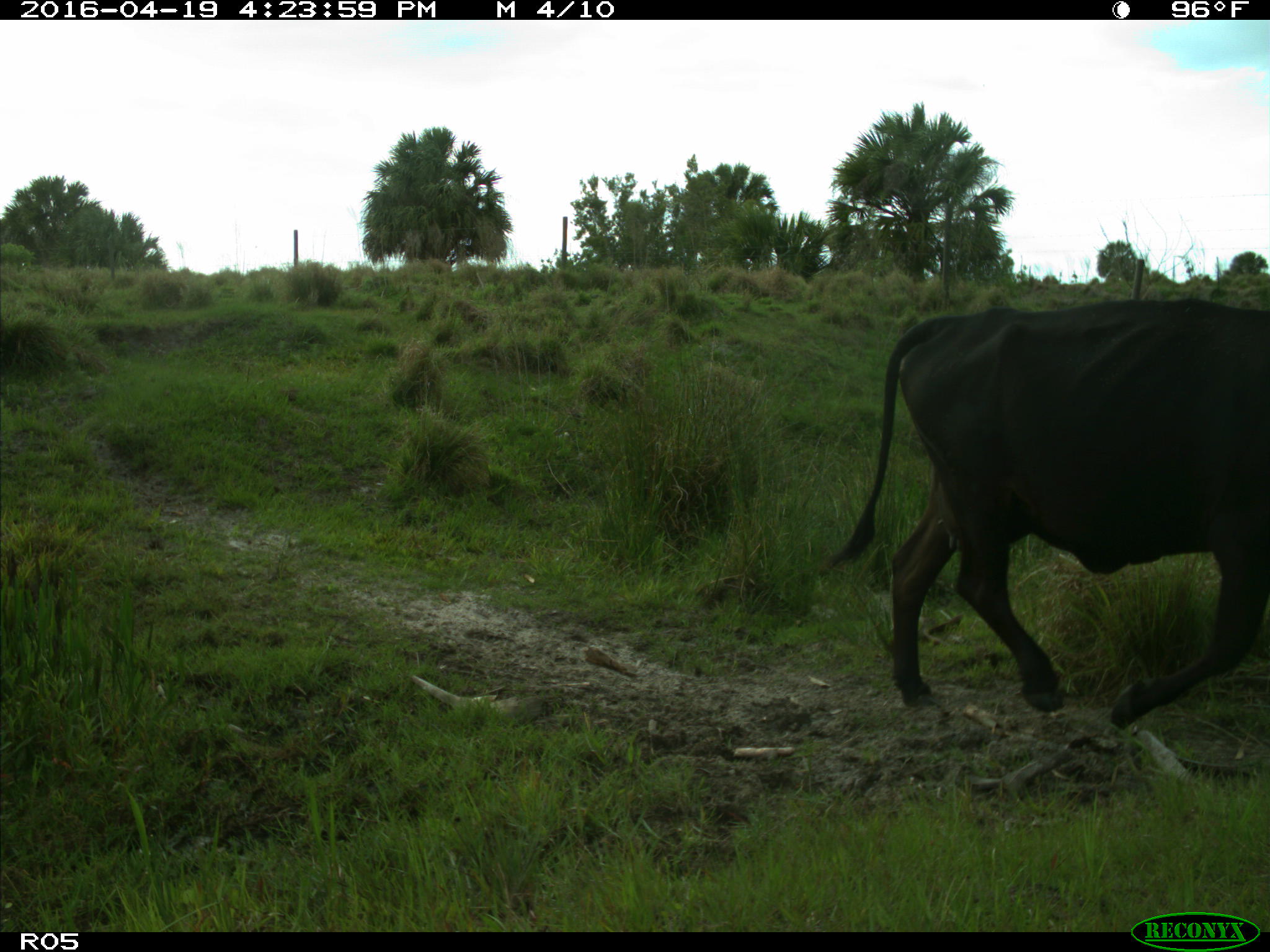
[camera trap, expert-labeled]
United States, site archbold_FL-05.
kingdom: Animalia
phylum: Chordata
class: Mammalia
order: Artiodactyla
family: Bovidae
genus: Bos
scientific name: Bos taurus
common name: domestic cow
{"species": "Bos taurus (domestic cow)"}